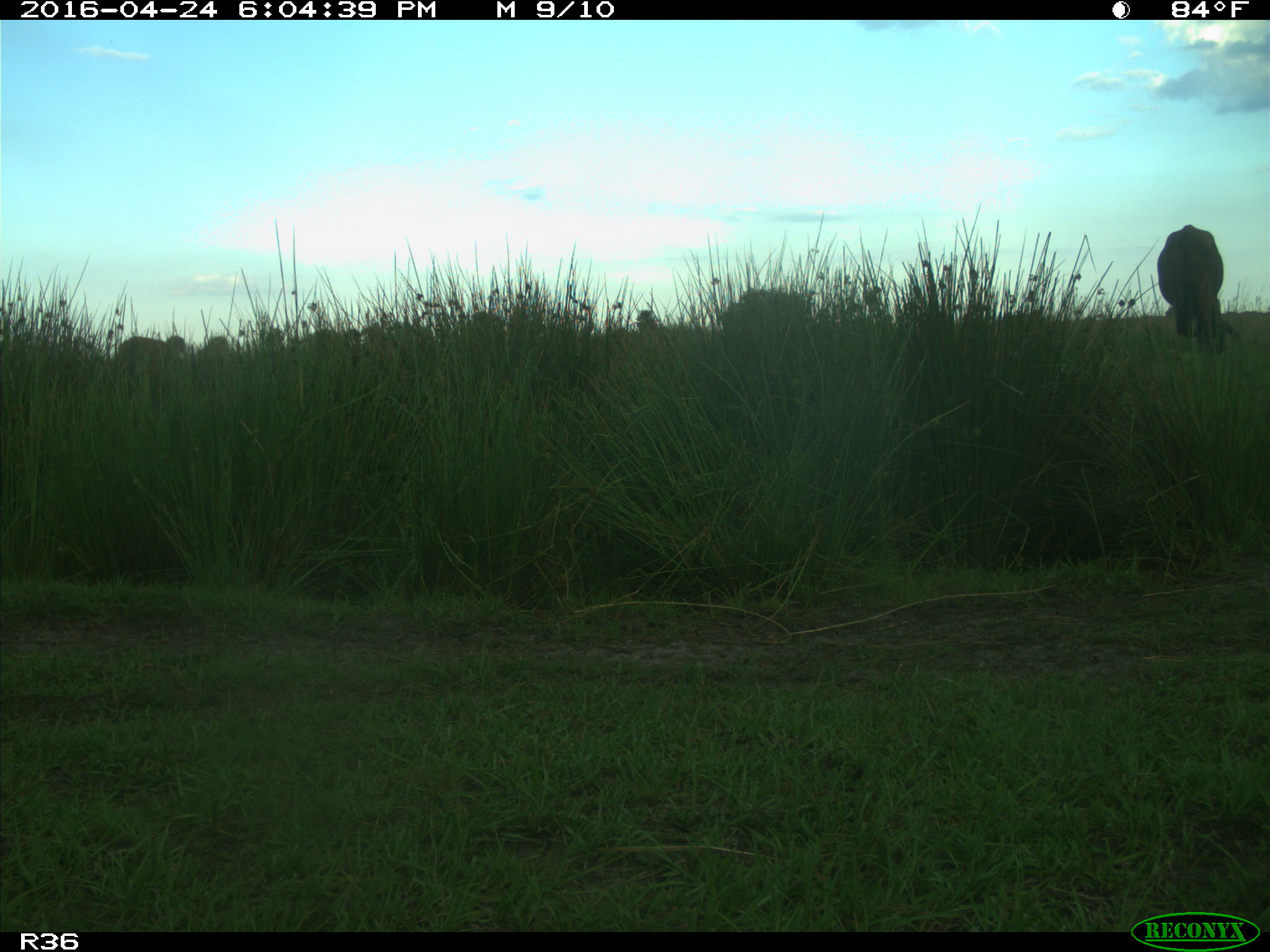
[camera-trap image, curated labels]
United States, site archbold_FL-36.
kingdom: Animalia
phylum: Chordata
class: Mammalia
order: Artiodactyla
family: Bovidae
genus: Bos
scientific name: Bos taurus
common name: domestic cow